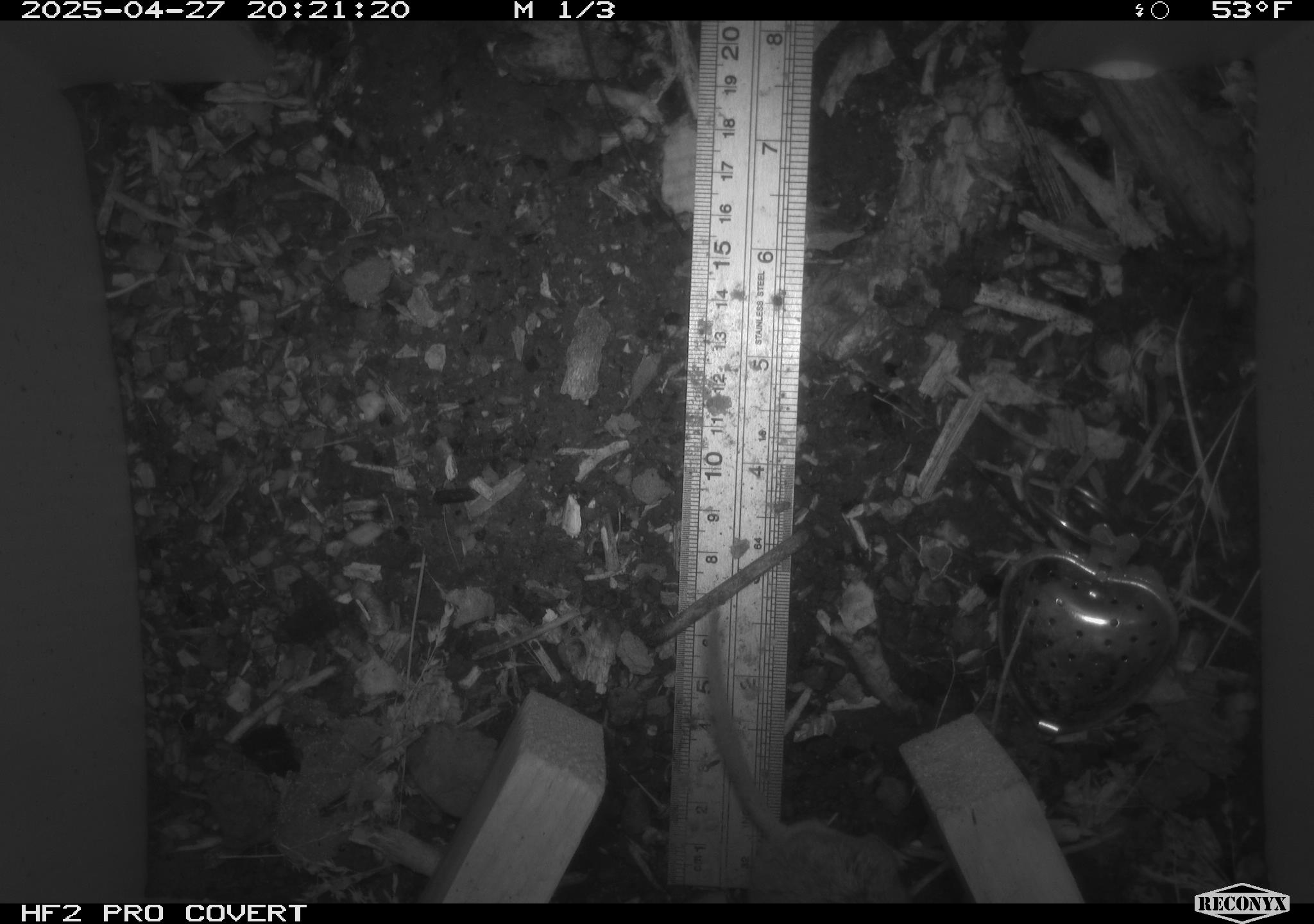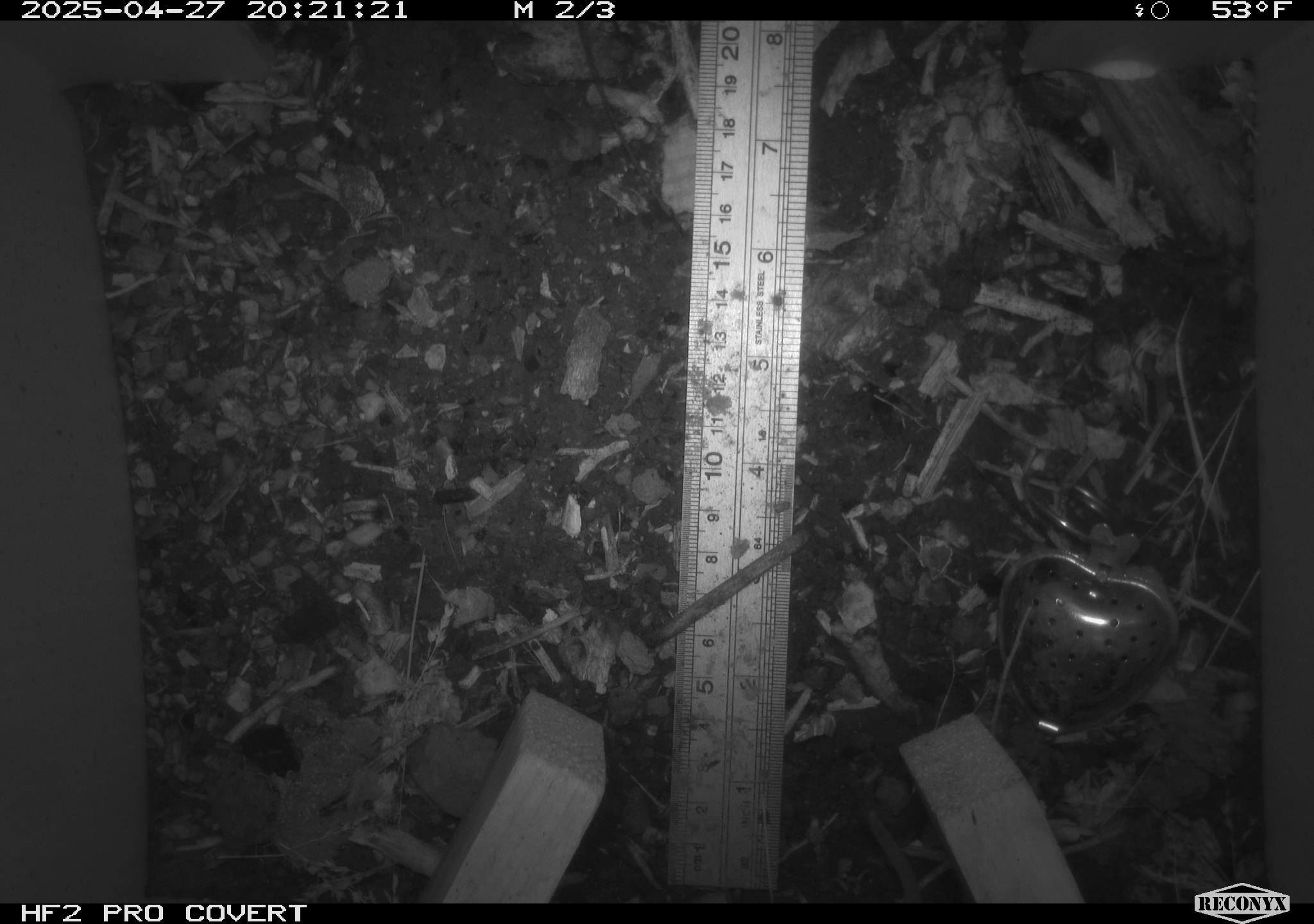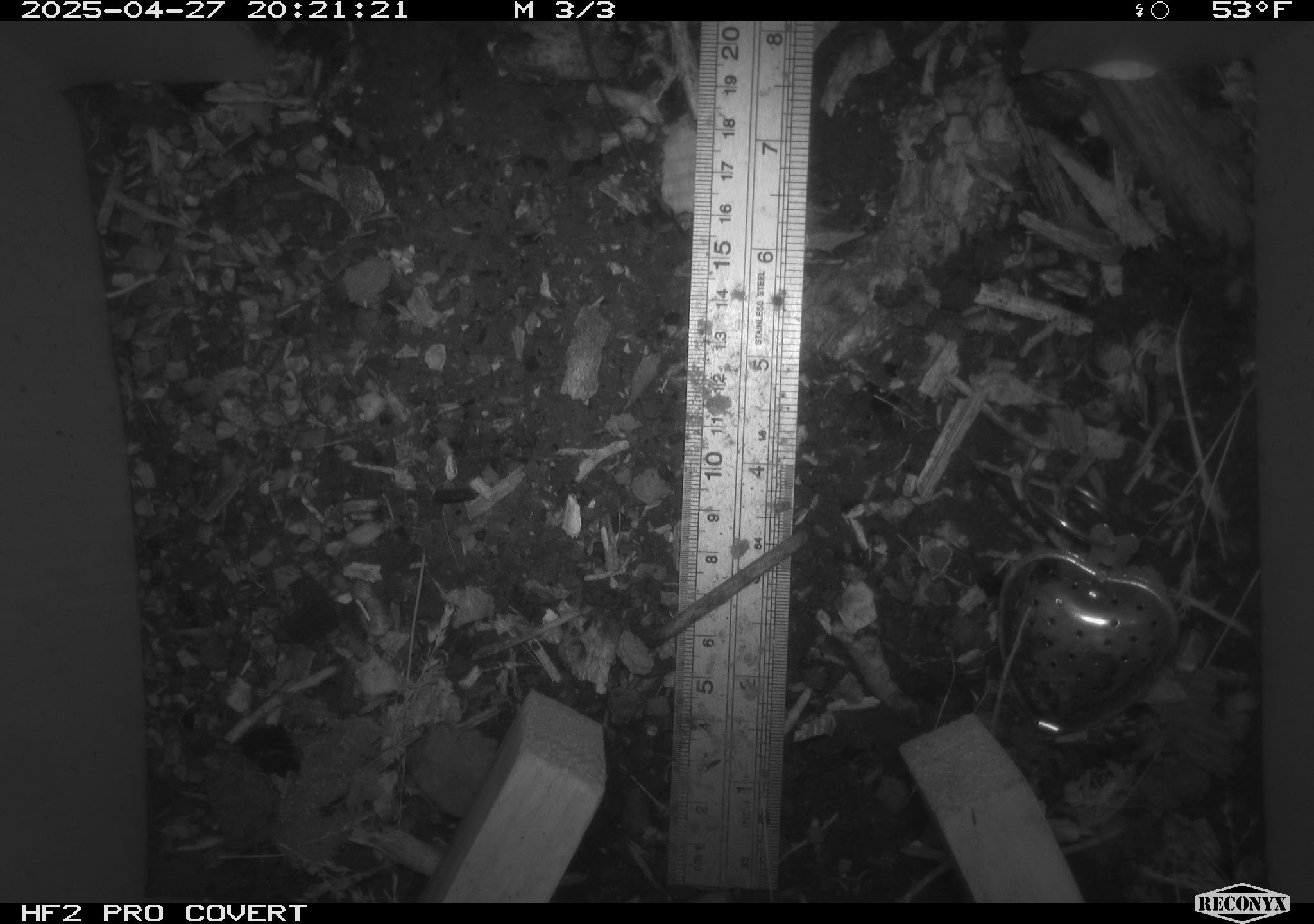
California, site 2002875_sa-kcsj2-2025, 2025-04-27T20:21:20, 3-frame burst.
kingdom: Animalia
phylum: Chordata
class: Mammalia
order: Rodentia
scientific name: Rodentia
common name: rodent